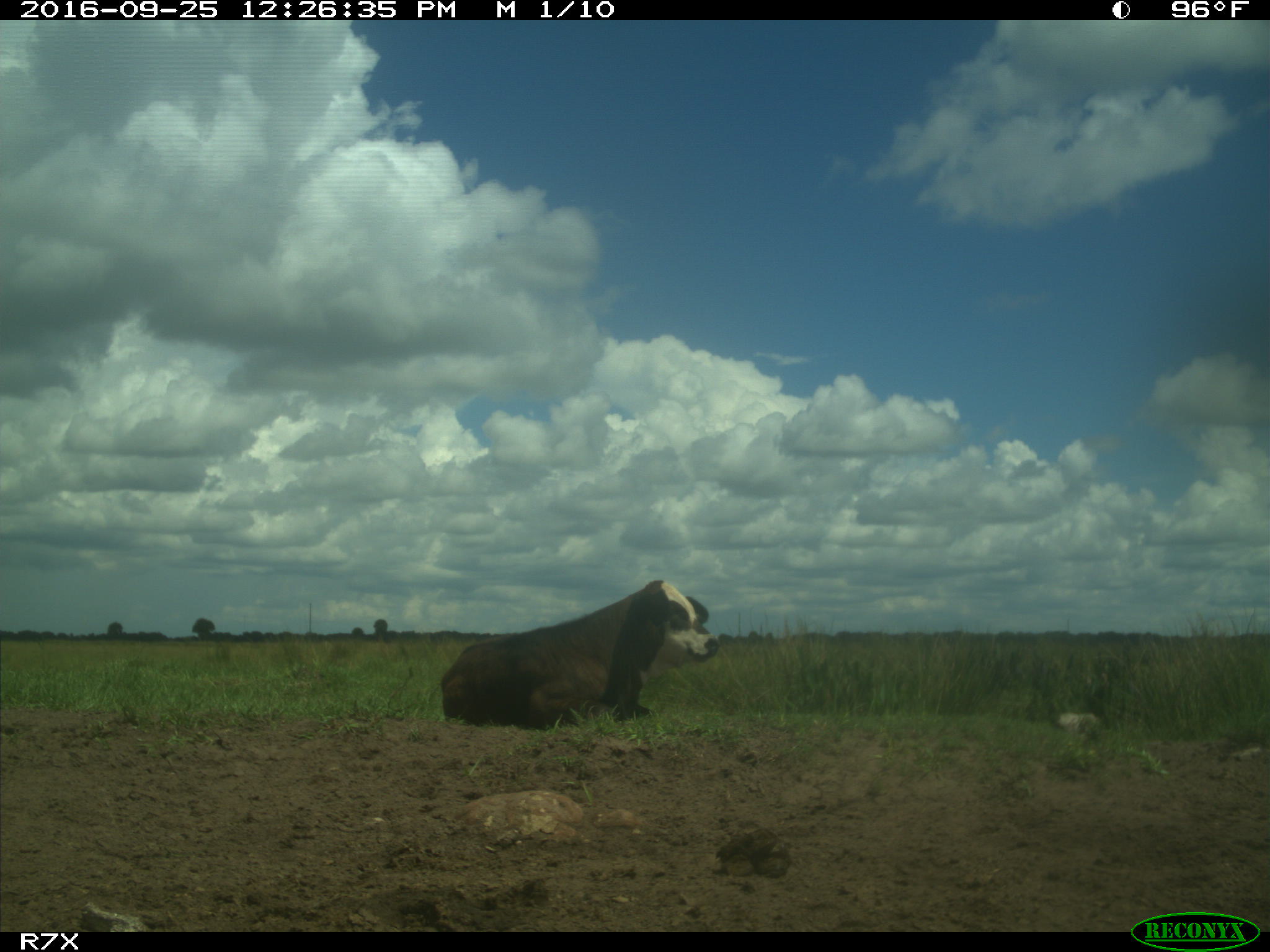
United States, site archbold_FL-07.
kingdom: Animalia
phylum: Chordata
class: Mammalia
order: Artiodactyla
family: Bovidae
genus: Bos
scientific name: Bos taurus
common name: domestic cow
Bos taurus (domestic cow).